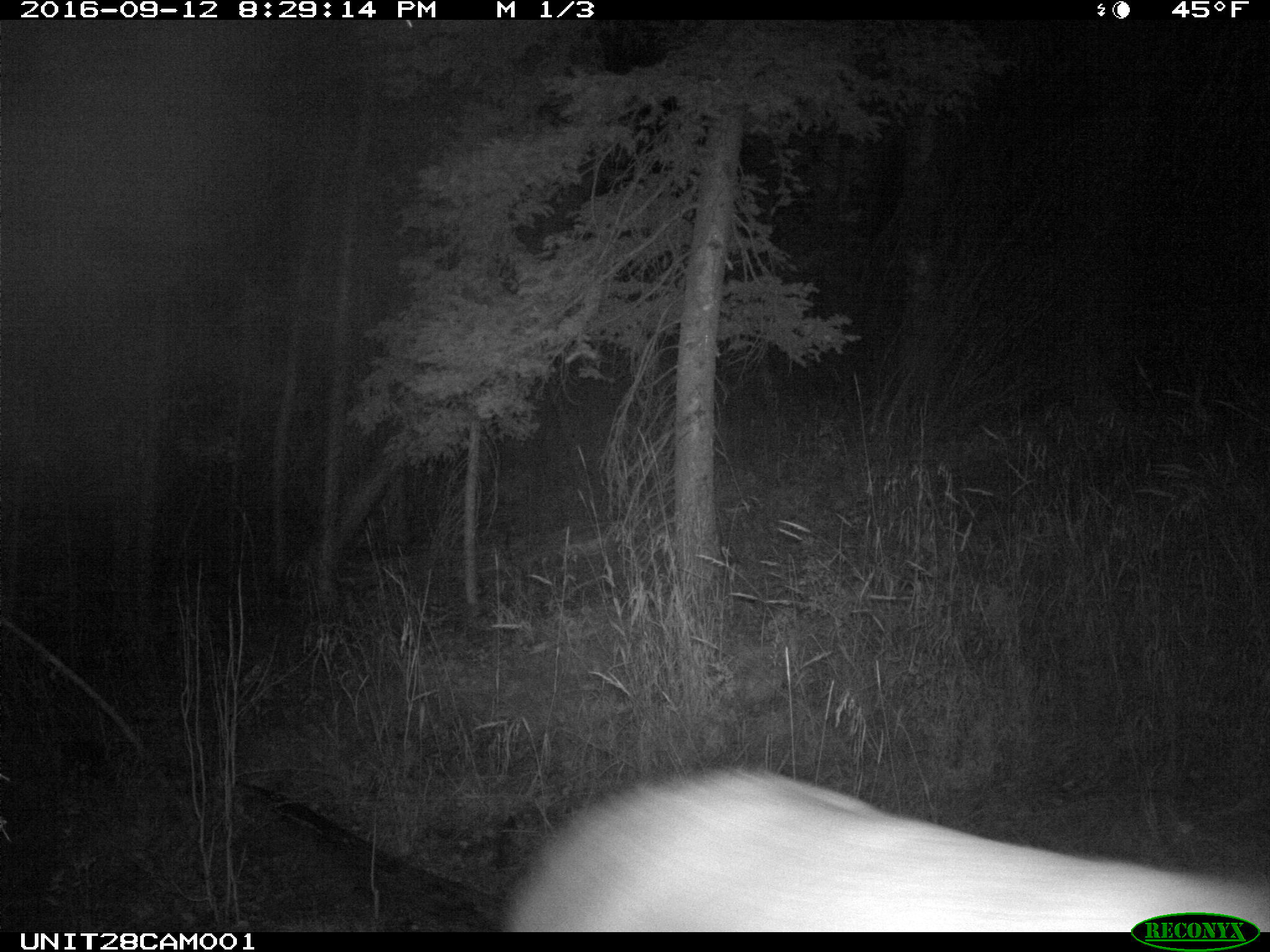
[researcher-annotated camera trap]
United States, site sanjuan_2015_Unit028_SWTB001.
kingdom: Animalia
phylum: Chordata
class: Mammalia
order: Artiodactyla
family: Cervidae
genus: Cervus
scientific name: Cervus elaphus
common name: red deer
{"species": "Cervus elaphus (red deer)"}